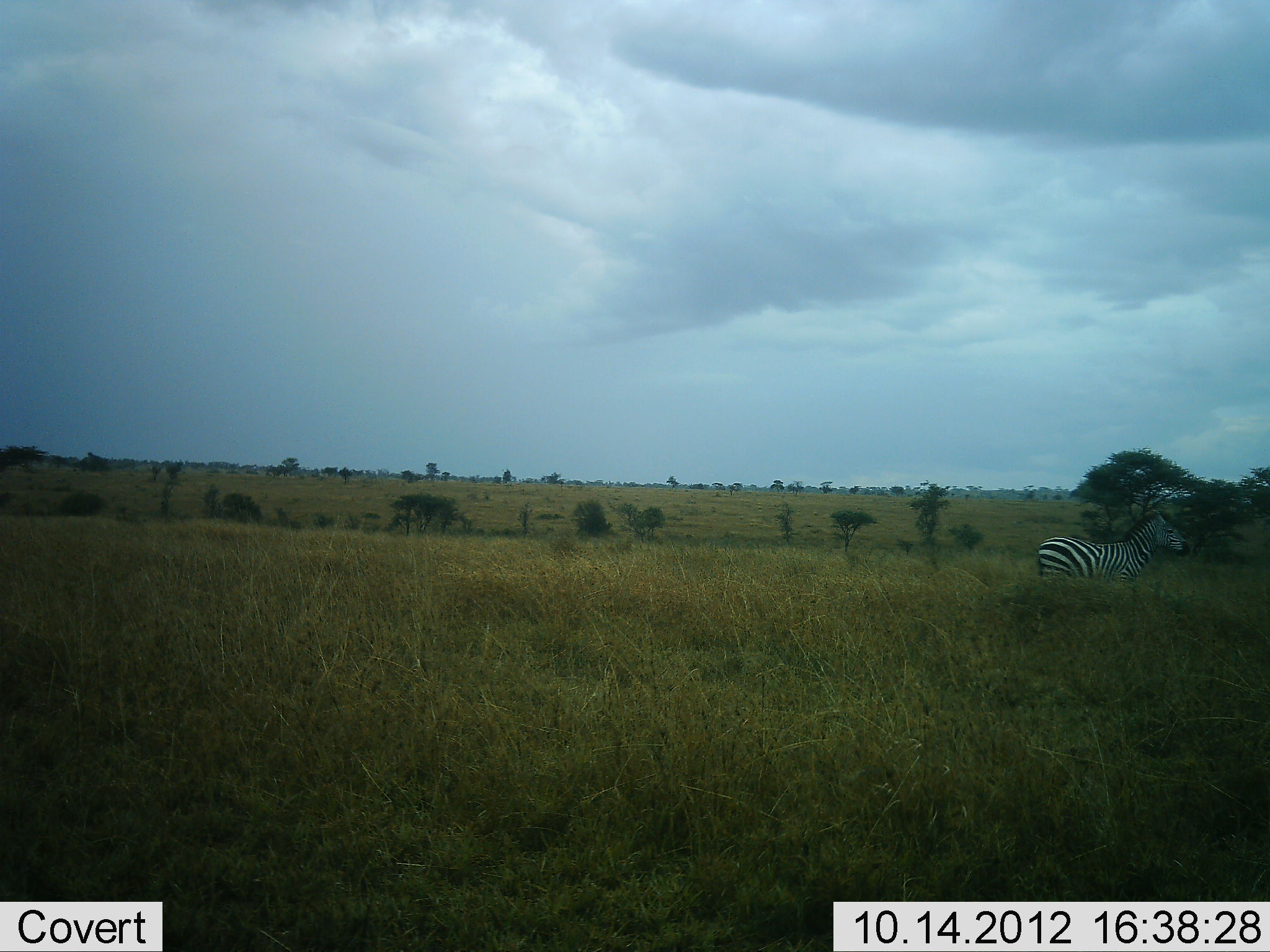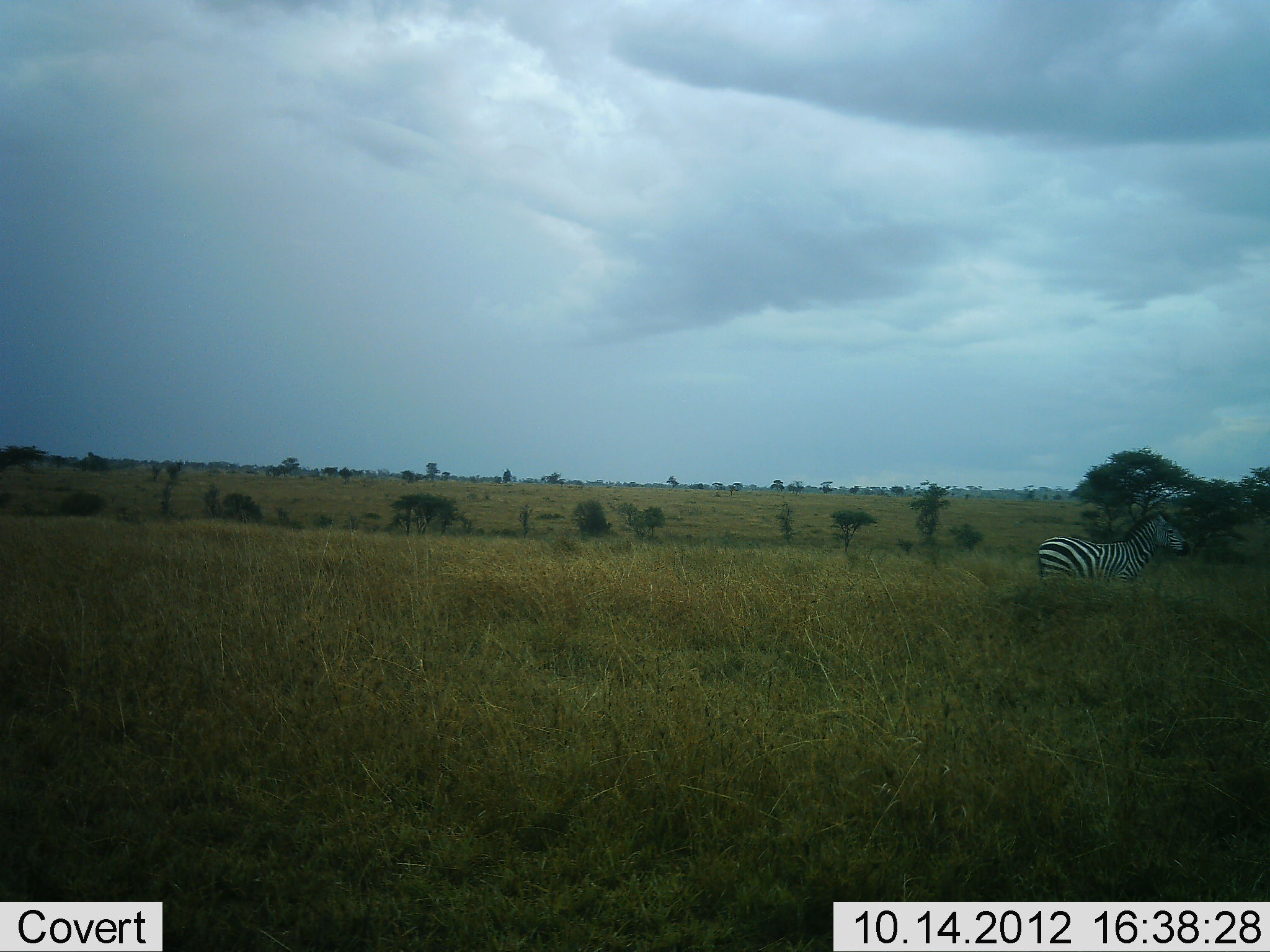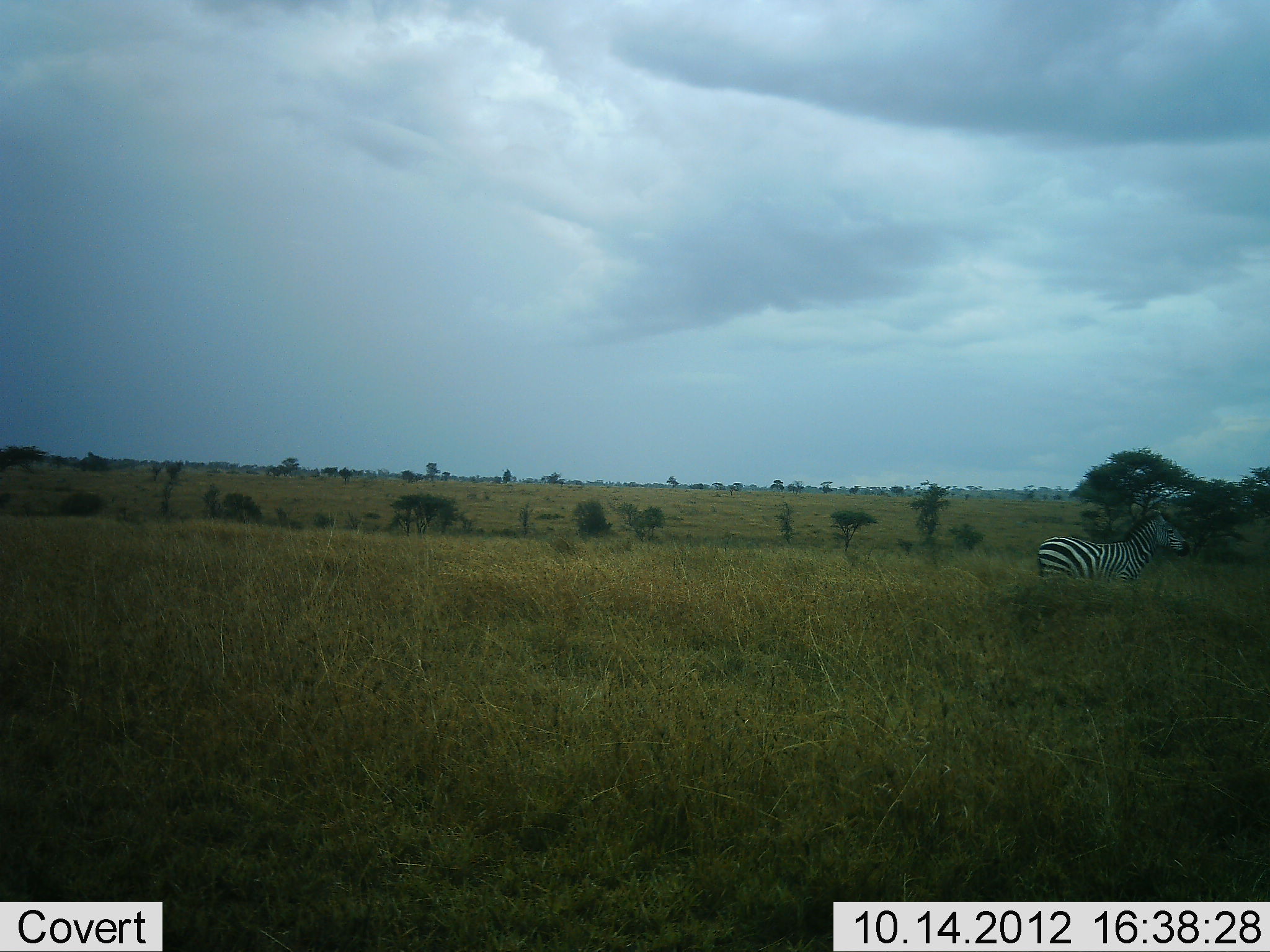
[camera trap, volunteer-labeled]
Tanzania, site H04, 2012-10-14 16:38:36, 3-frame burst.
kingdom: Animalia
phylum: Chordata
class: Mammalia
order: Perissodactyla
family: Equidae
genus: Equus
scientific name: Equus quagga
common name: plains zebra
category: zebra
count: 1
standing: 80%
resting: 0%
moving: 20%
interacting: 0%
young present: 0%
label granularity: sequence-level